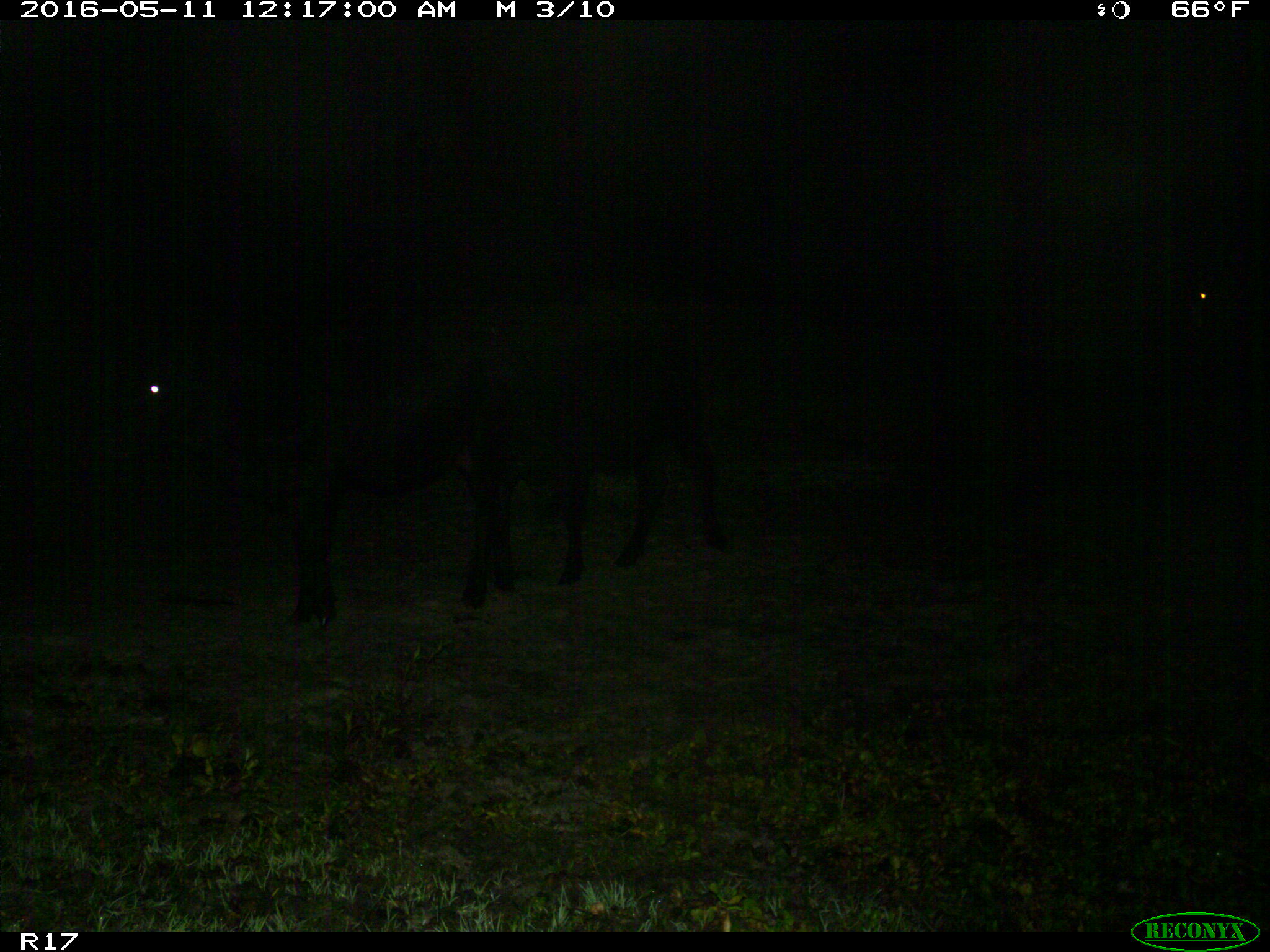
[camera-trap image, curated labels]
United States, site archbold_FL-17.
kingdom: Animalia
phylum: Chordata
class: Mammalia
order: Artiodactyla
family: Suidae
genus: Sus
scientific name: Sus scrofa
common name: wild boar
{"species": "Sus scrofa (wild boar)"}